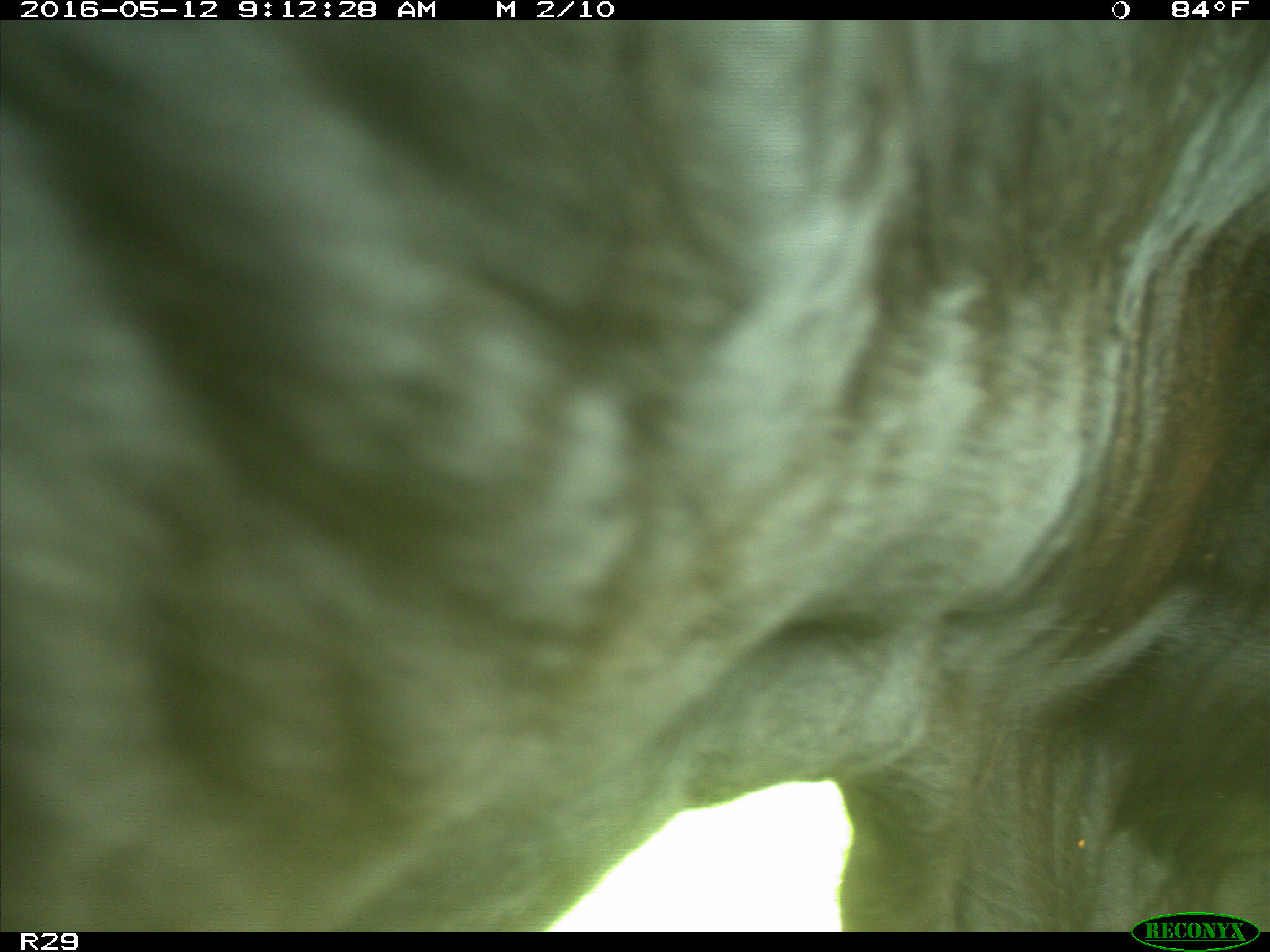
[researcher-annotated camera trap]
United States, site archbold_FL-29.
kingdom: Animalia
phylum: Chordata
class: Mammalia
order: Artiodactyla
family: Bovidae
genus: Bos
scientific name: Bos taurus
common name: domestic cow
Bos taurus (domestic cow).